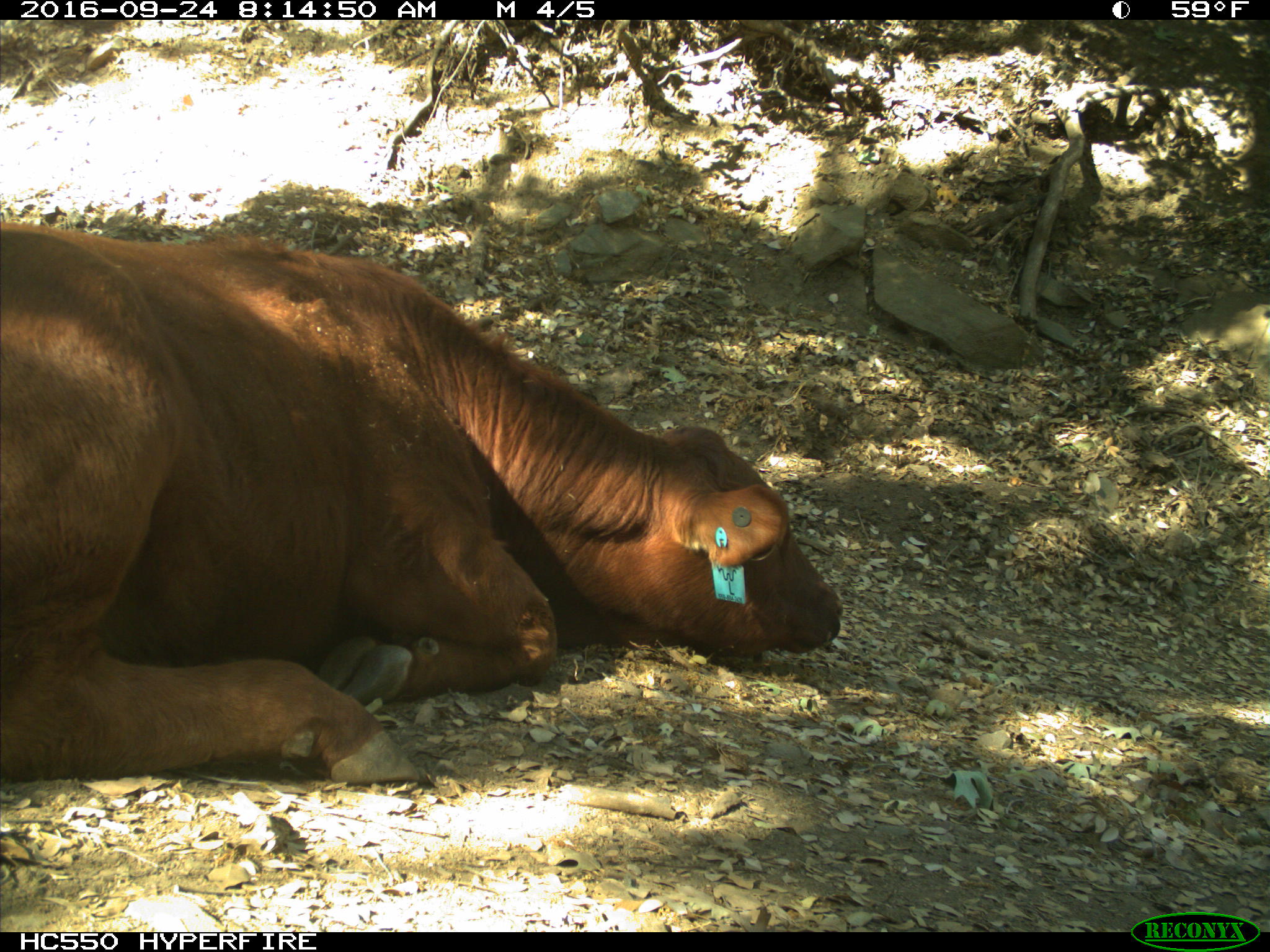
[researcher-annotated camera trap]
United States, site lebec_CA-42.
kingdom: Animalia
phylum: Chordata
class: Mammalia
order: Artiodactyla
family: Bovidae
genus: Bos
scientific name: Bos taurus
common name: domestic cow